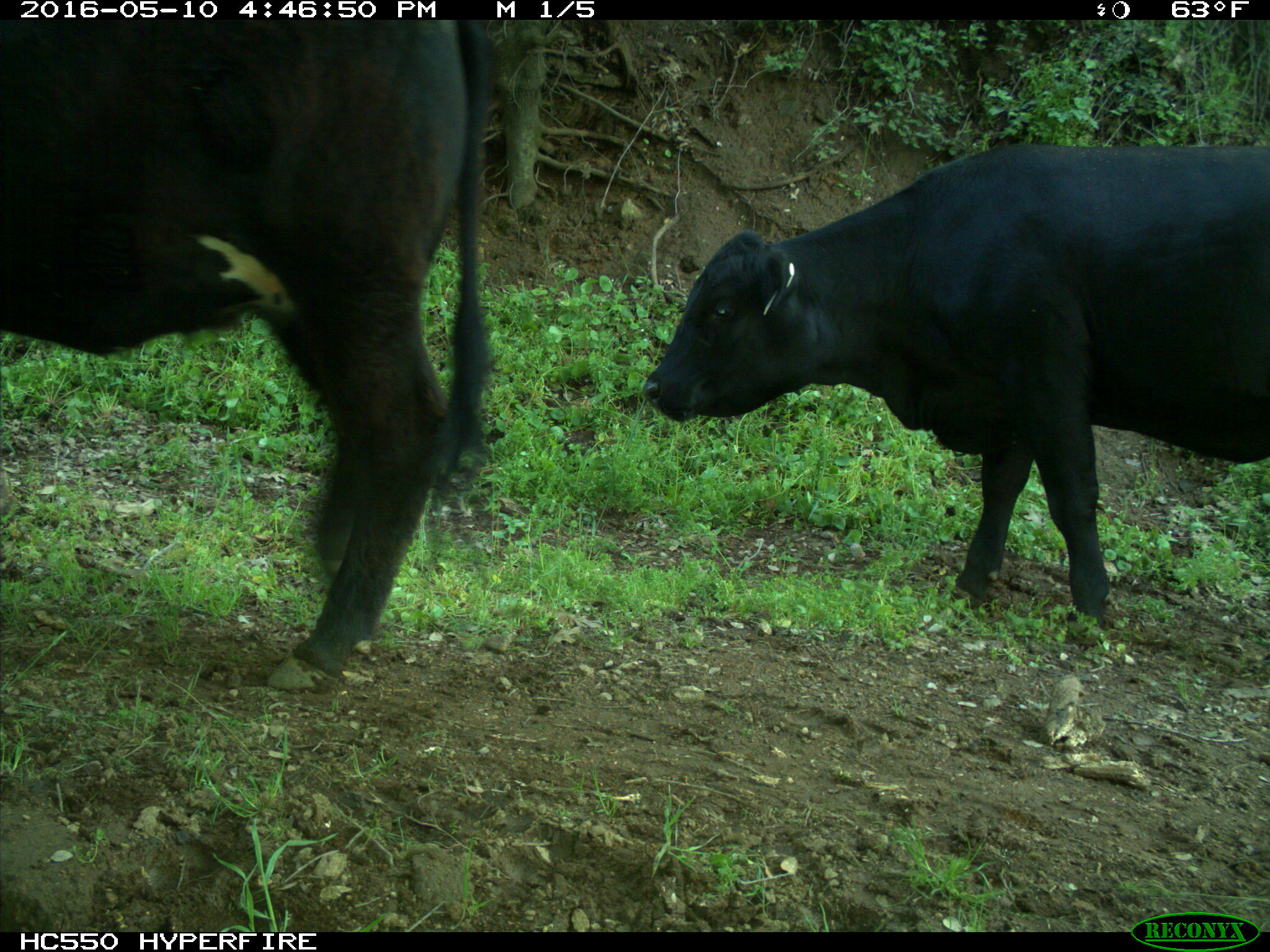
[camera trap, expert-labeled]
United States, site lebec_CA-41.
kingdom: Animalia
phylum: Chordata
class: Mammalia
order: Artiodactyla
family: Bovidae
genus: Bos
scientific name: Bos taurus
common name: domestic cow